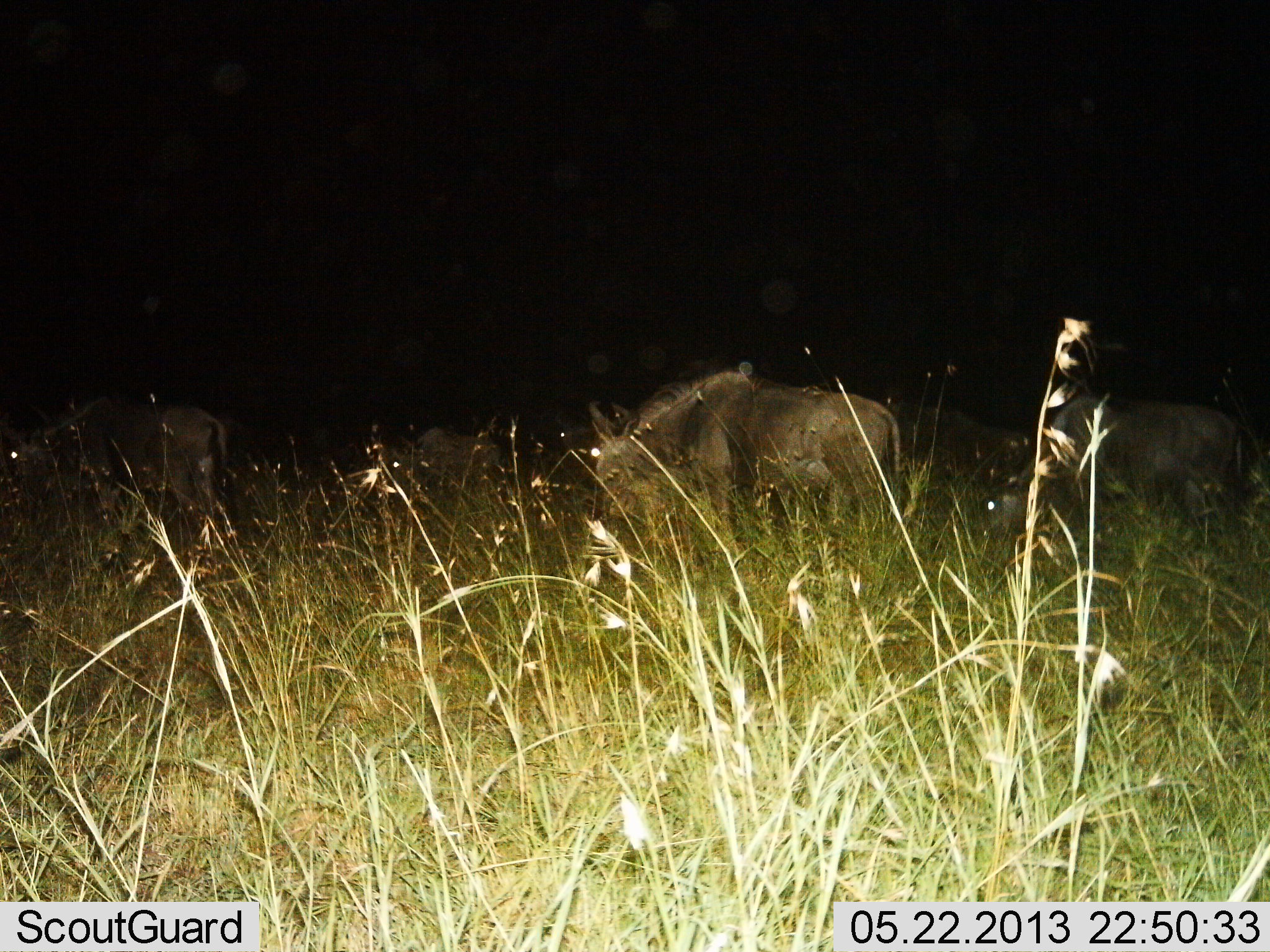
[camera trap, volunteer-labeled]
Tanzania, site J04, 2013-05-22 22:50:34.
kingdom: Animalia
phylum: Chordata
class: Mammalia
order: Artiodactyla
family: Bovidae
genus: Connochaetes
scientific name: Connochaetes taurinus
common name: blue wildebeest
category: wildebeest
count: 5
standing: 57%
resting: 0%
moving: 7%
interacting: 0%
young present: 0%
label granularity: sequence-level